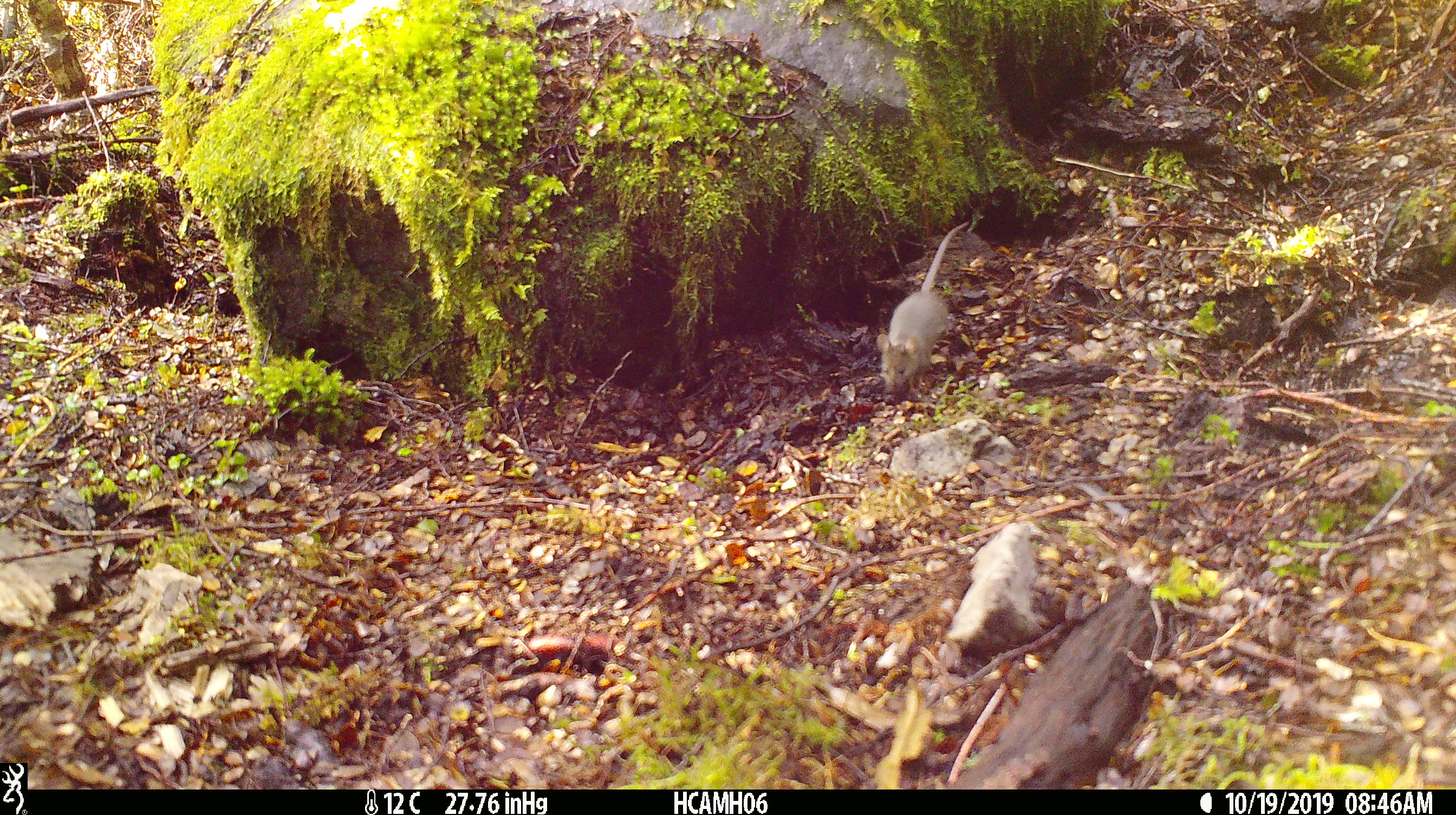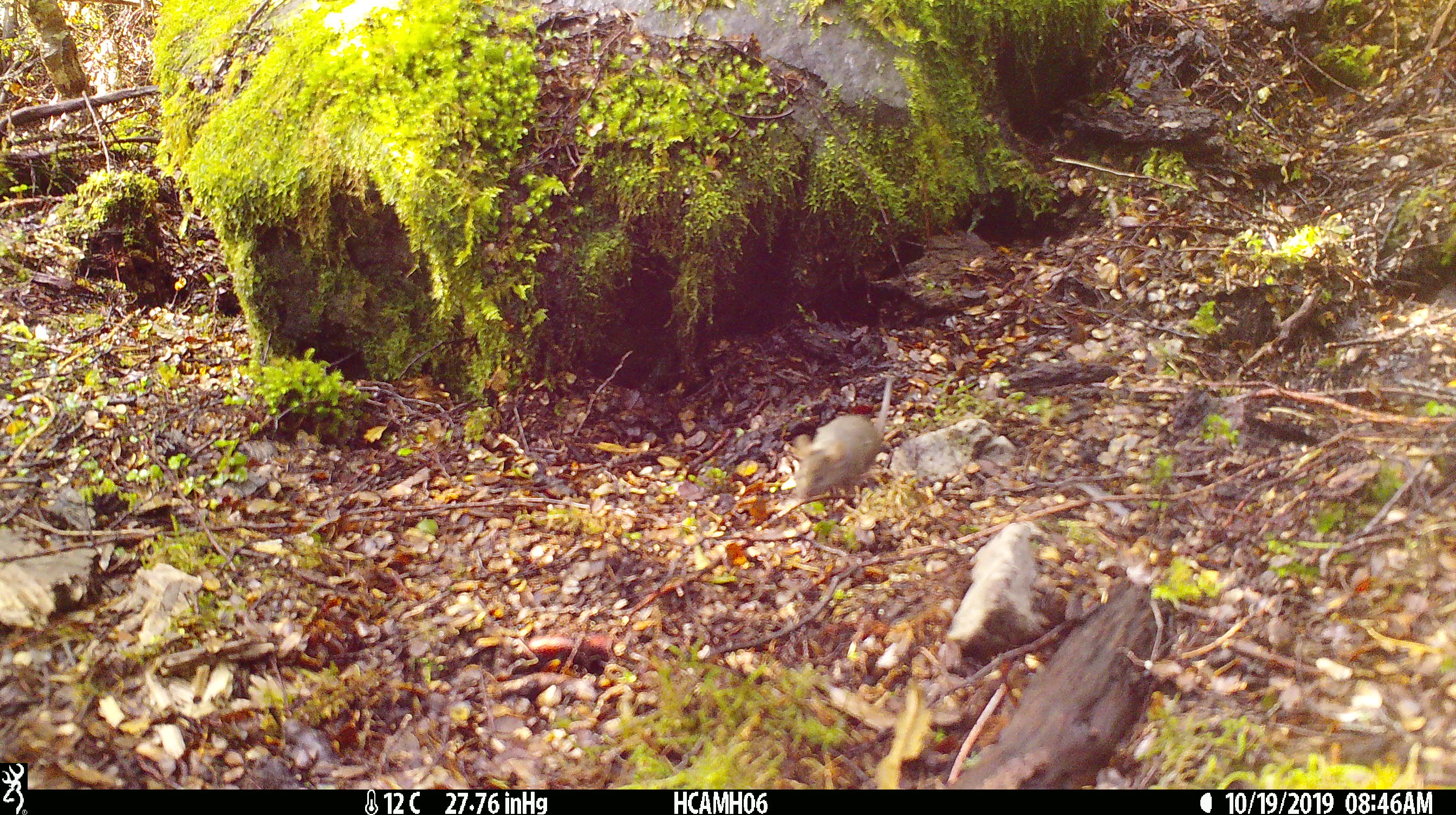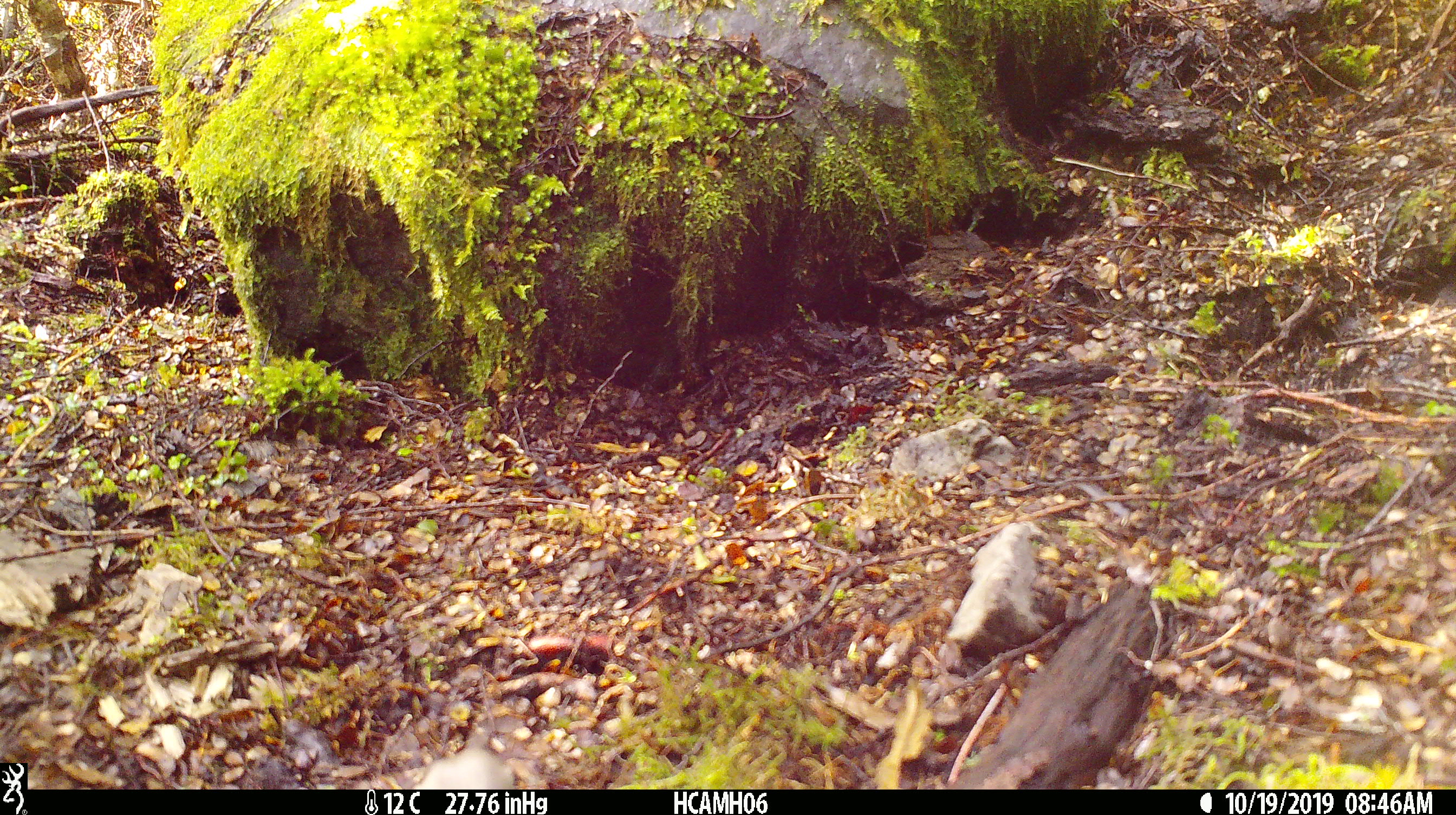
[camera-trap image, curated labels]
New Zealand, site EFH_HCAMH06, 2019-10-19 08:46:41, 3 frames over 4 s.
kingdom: Animalia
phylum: Chordata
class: Mammalia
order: Rodentia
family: Muridae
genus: Mus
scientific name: Mus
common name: mouse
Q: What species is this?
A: Mouse (Mus).